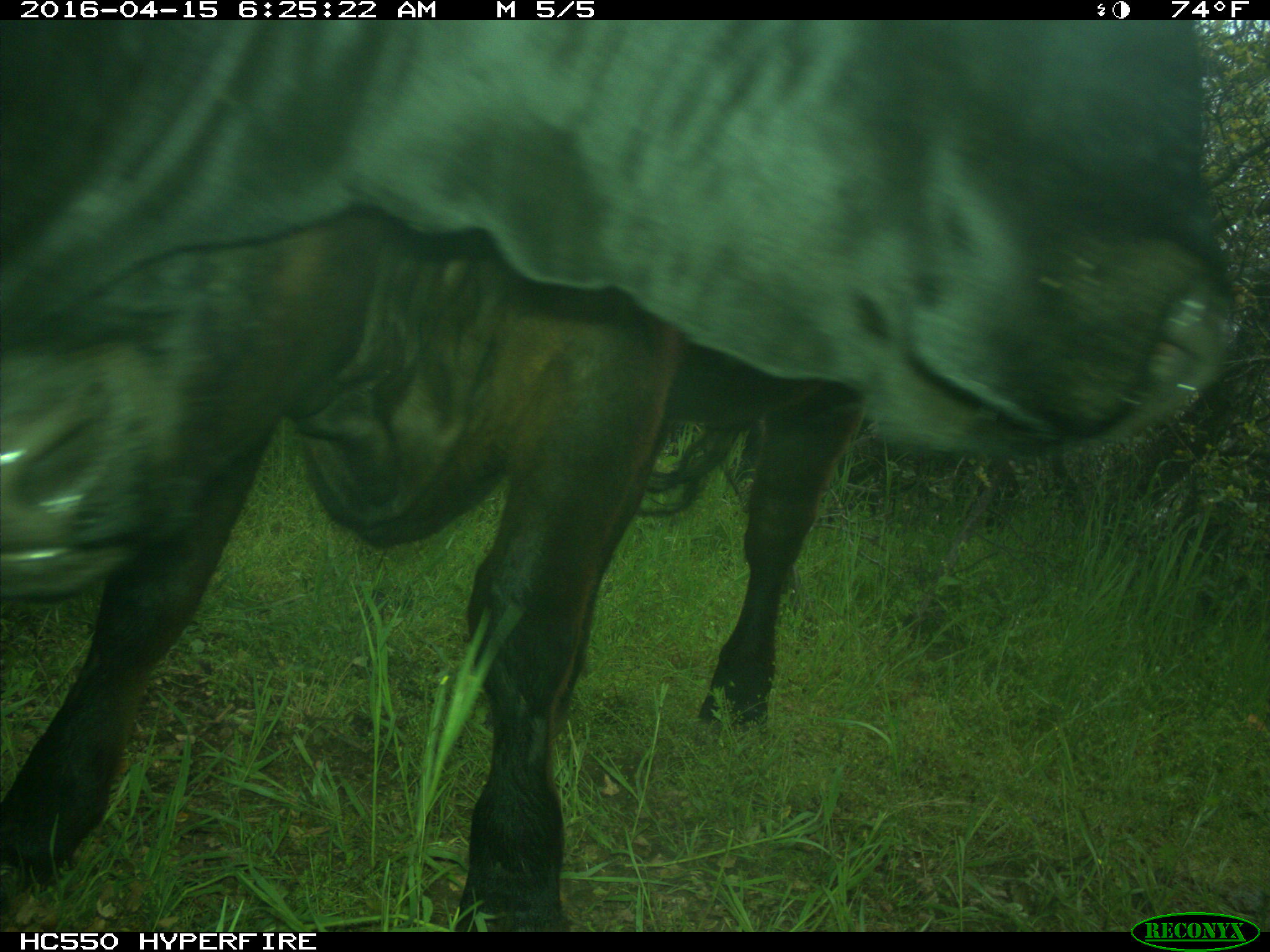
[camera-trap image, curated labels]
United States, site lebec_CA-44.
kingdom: Animalia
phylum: Chordata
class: Mammalia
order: Artiodactyla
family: Bovidae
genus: Bos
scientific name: Bos taurus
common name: domestic cow